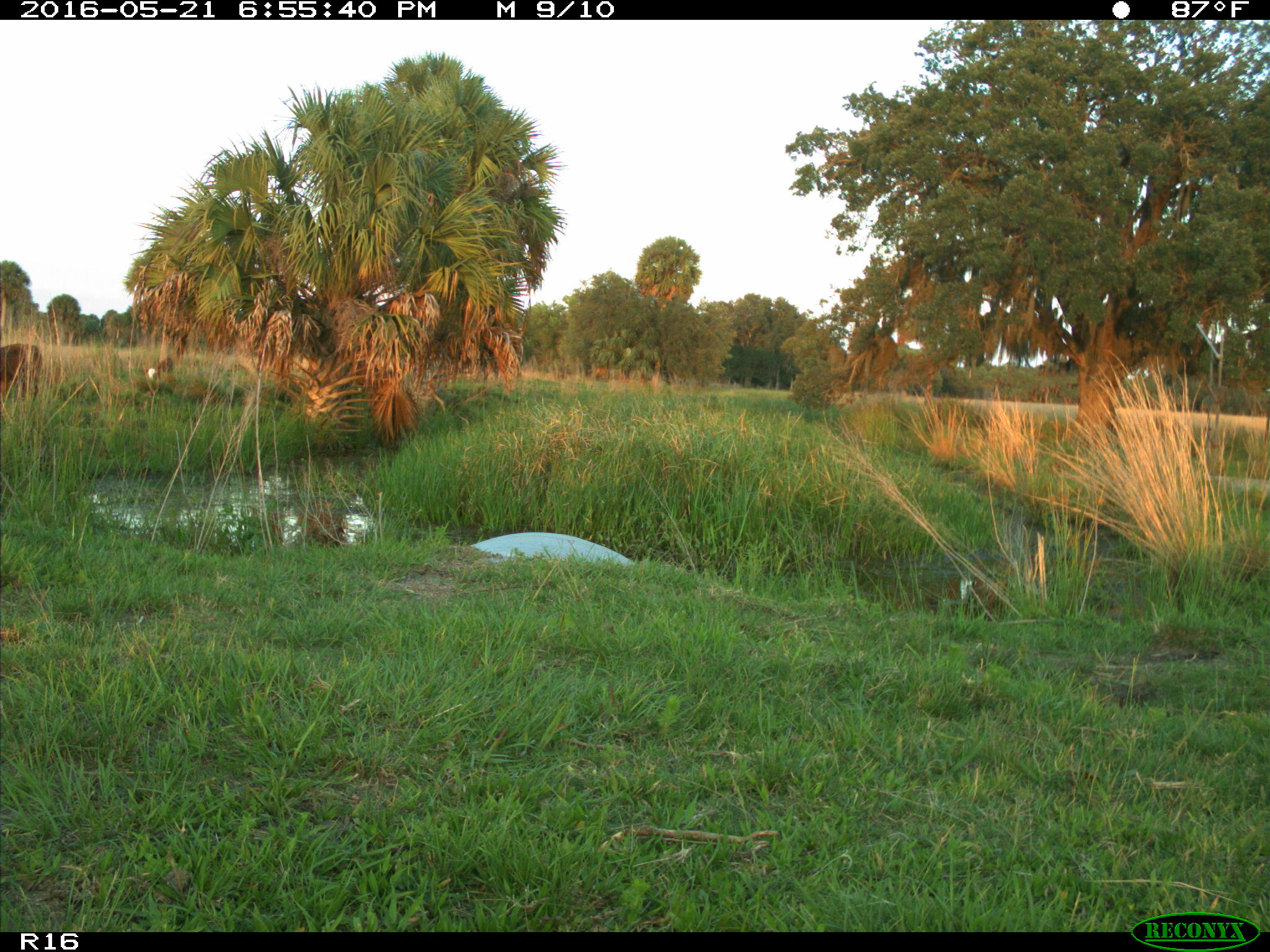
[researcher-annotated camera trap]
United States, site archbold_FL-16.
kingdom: Animalia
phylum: Chordata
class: Mammalia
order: Artiodactyla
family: Bovidae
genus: Bos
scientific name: Bos taurus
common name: domestic cow